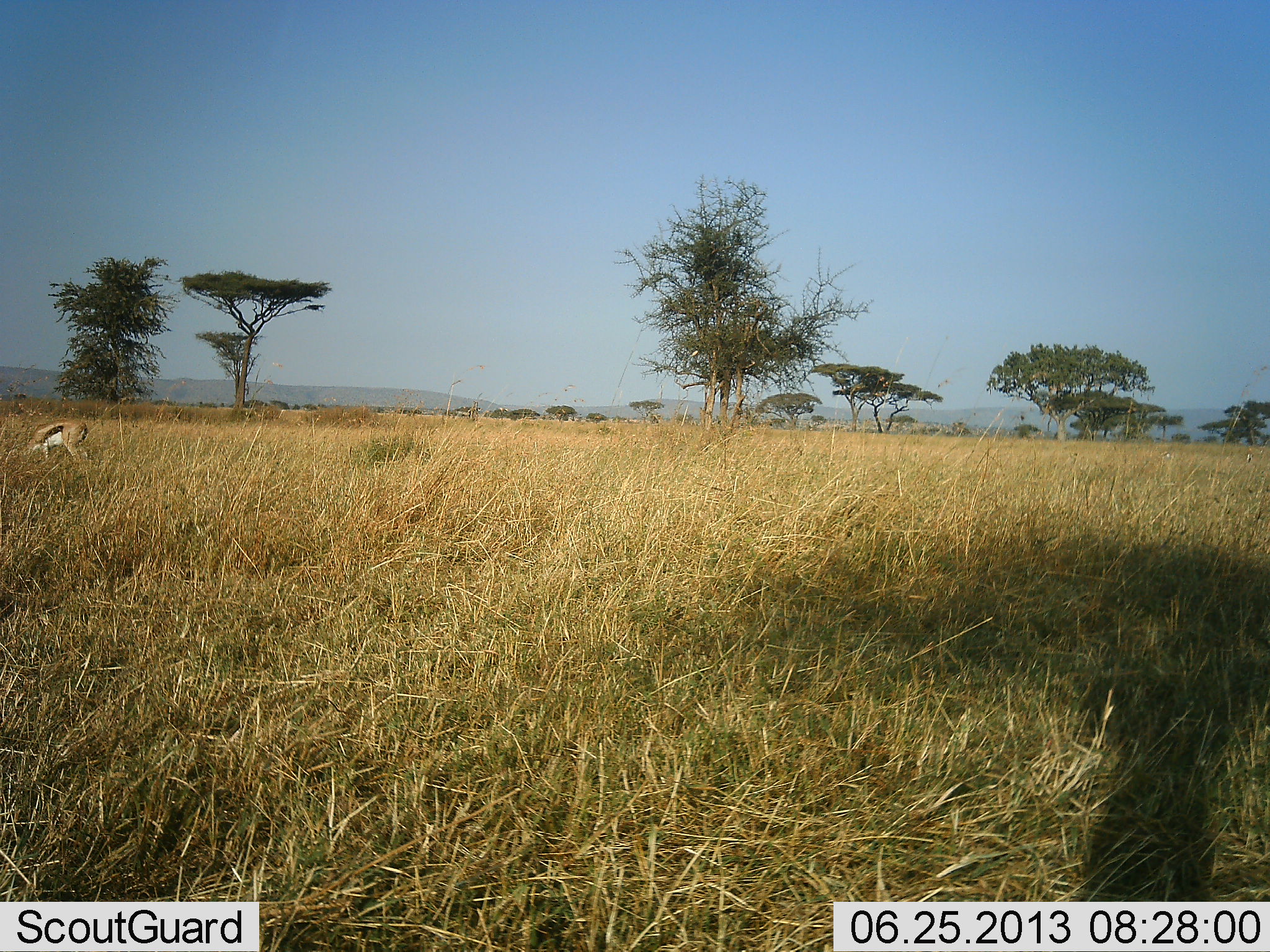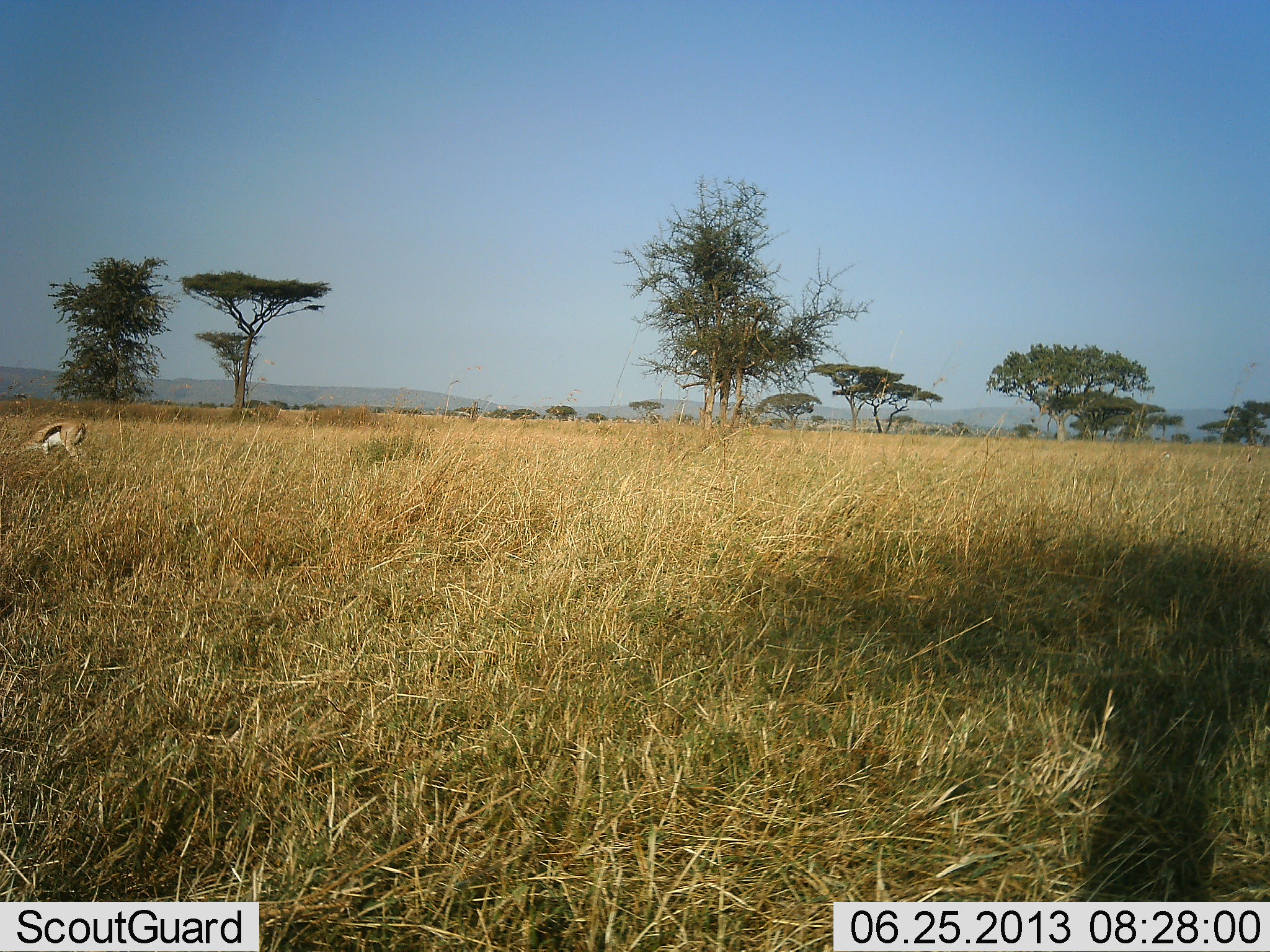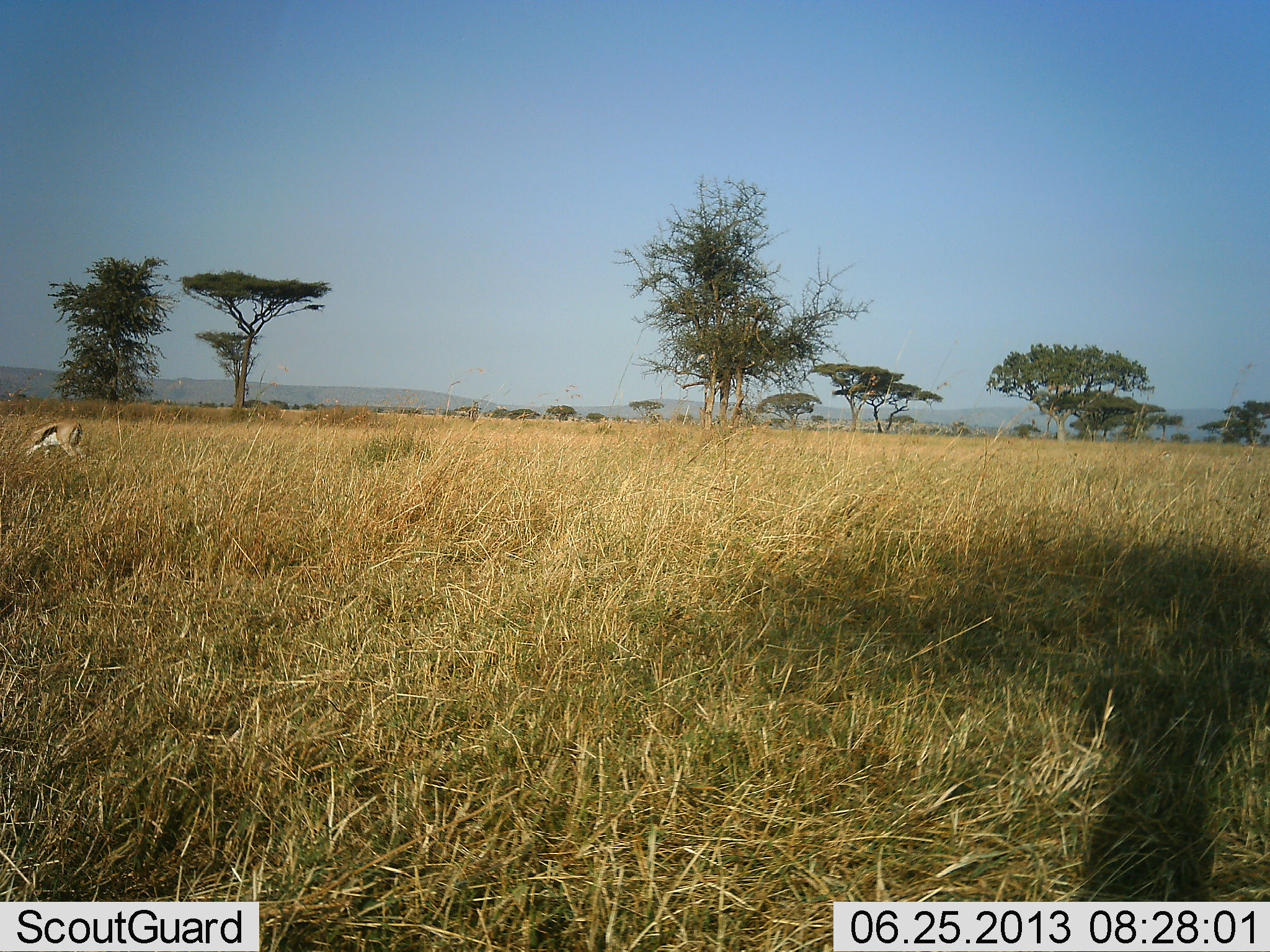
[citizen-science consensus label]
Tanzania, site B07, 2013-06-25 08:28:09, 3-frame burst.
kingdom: Animalia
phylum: Chordata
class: Mammalia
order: Artiodactyla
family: Bovidae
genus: Eudorcas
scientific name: Eudorcas thomsonii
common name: thomson's gazelle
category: gazellethomsons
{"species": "gazellethomsons (thomson's gazelle) (Eudorcas thomsonii)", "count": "1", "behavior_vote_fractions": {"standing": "19%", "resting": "0%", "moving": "0%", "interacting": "0%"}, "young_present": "0%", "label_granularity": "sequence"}